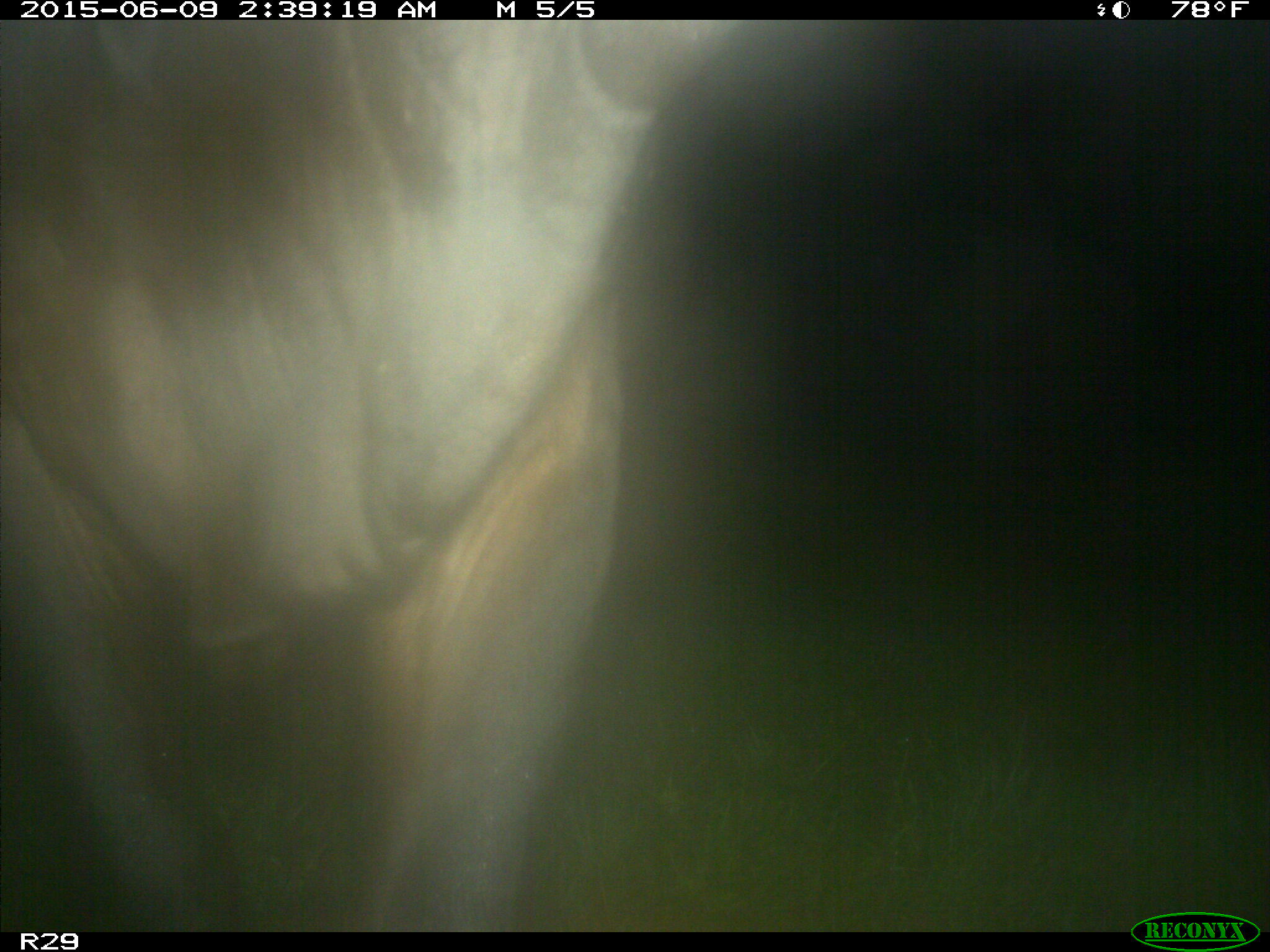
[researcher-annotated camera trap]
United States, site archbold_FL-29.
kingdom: Animalia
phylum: Chordata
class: Mammalia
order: Artiodactyla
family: Bovidae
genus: Bos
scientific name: Bos taurus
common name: domestic cow